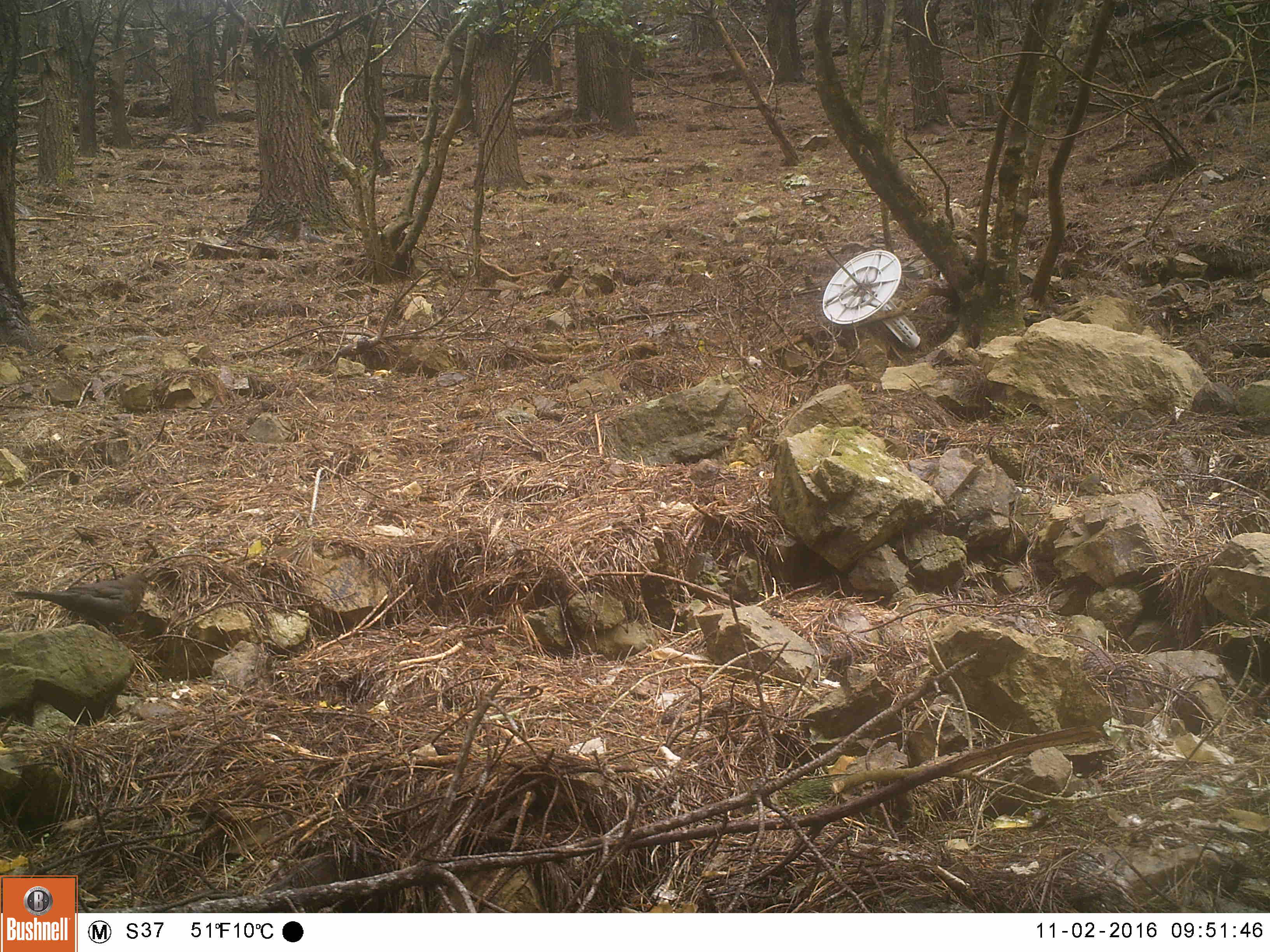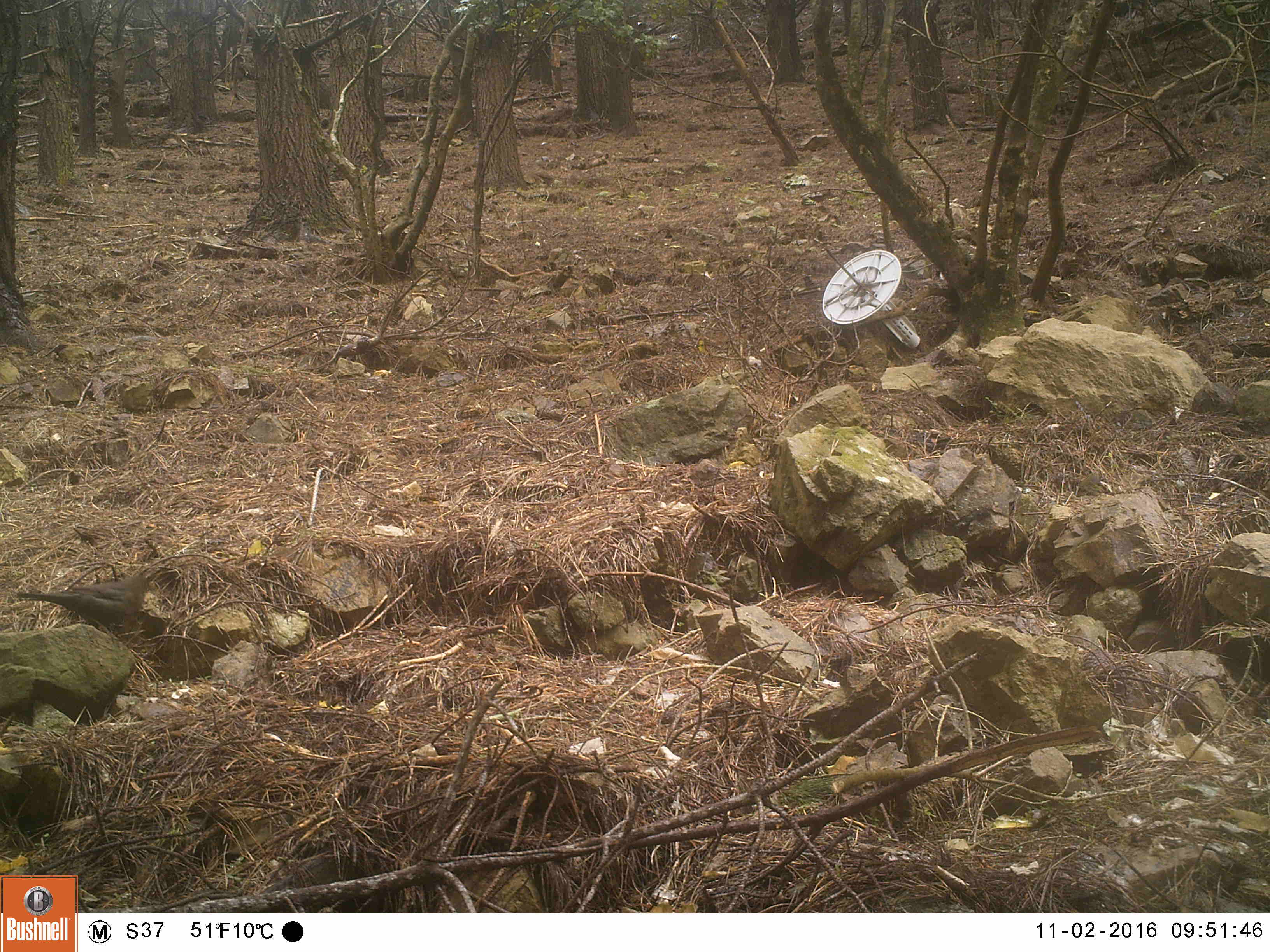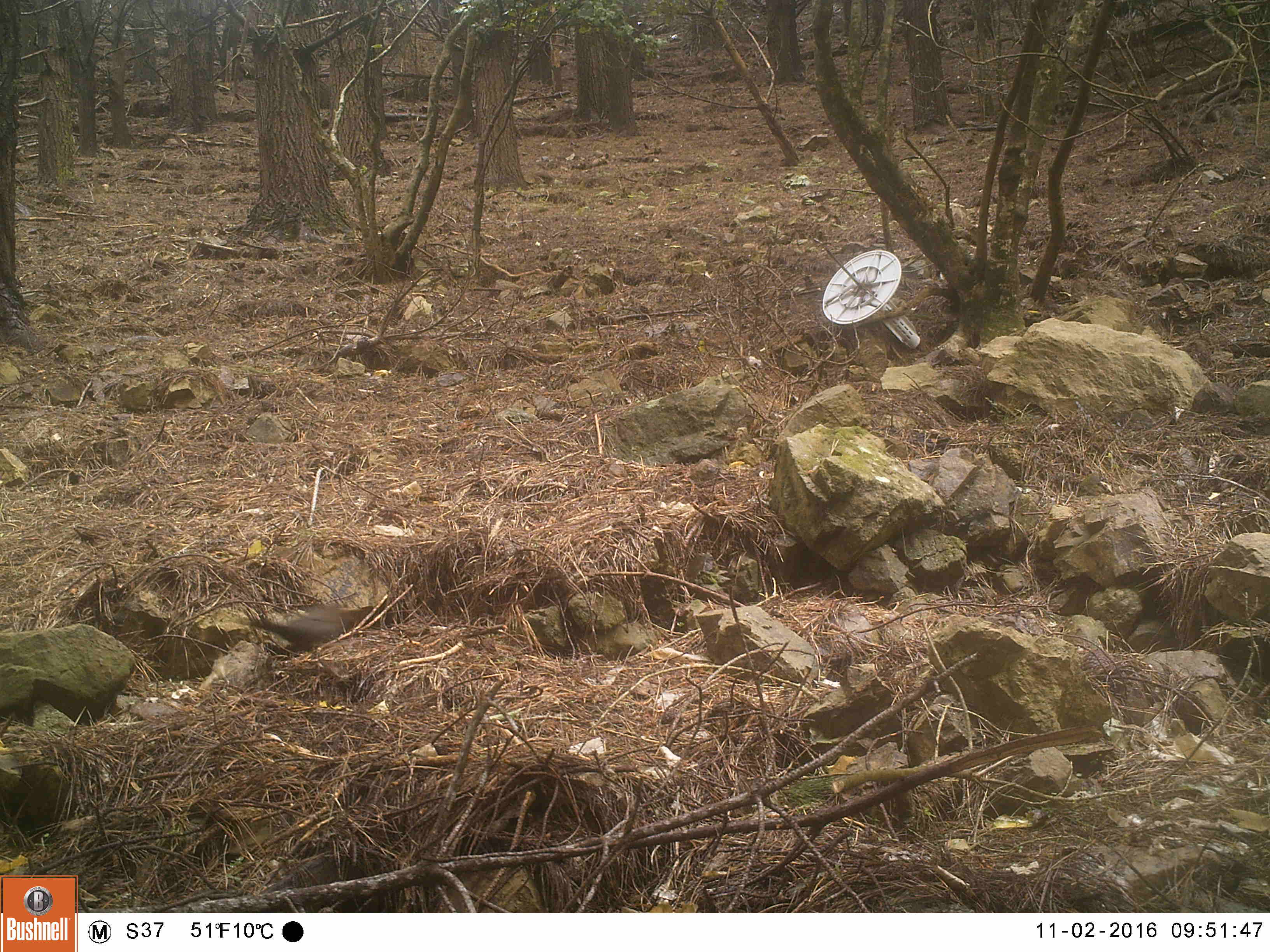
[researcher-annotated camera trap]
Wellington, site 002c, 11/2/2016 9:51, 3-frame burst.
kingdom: Animalia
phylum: Chordata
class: Aves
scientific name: Aves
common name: bird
Bird (Aves).